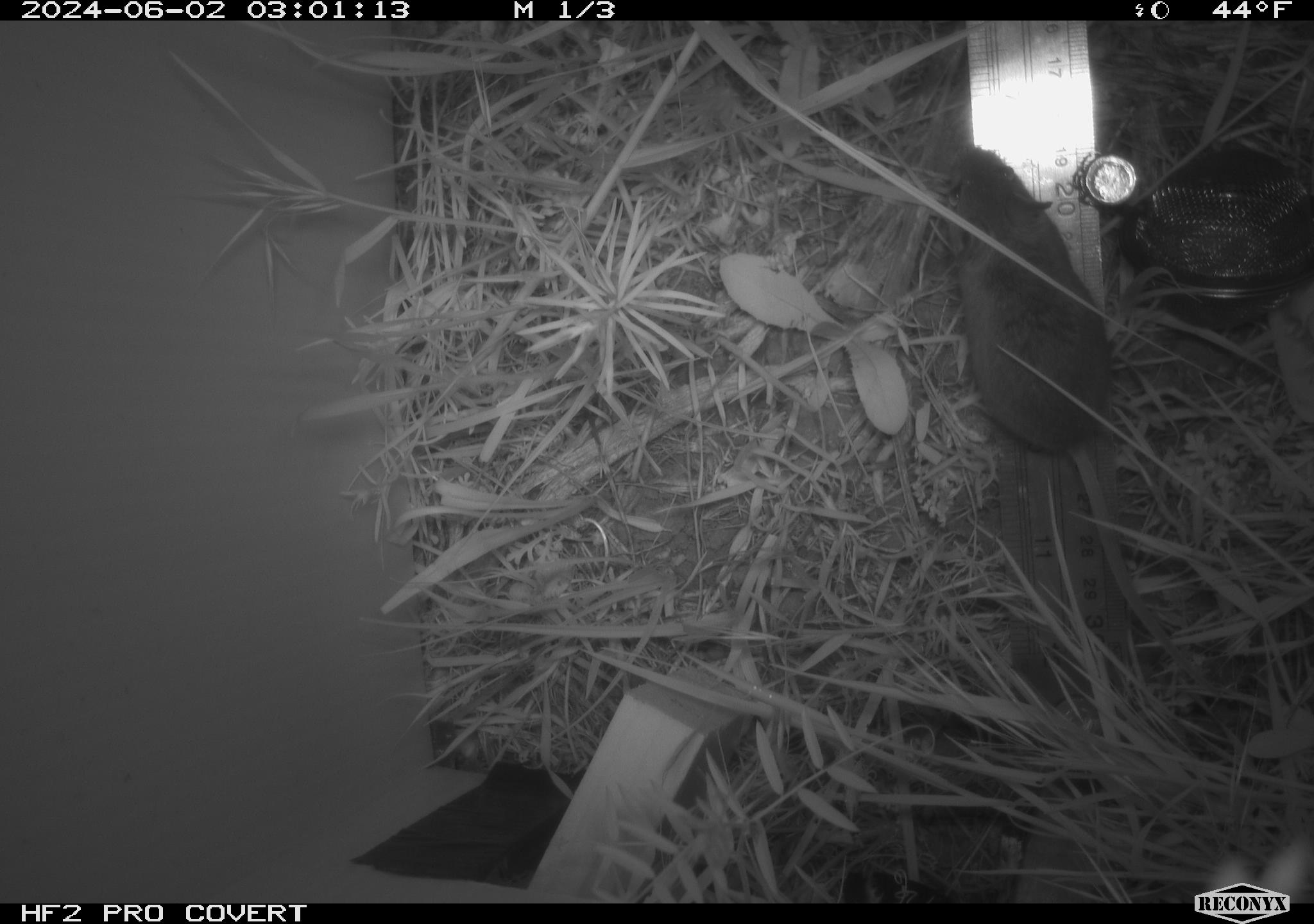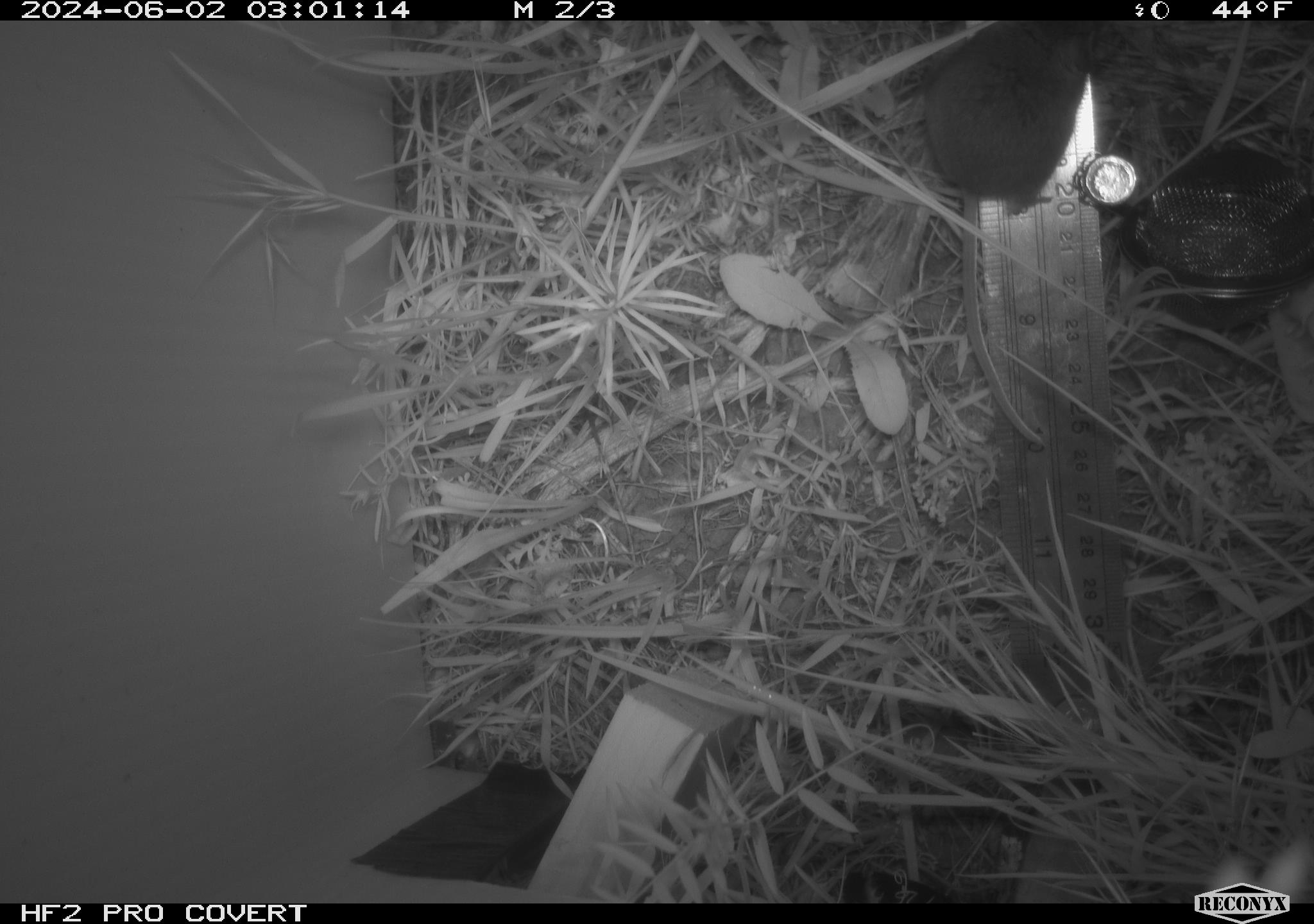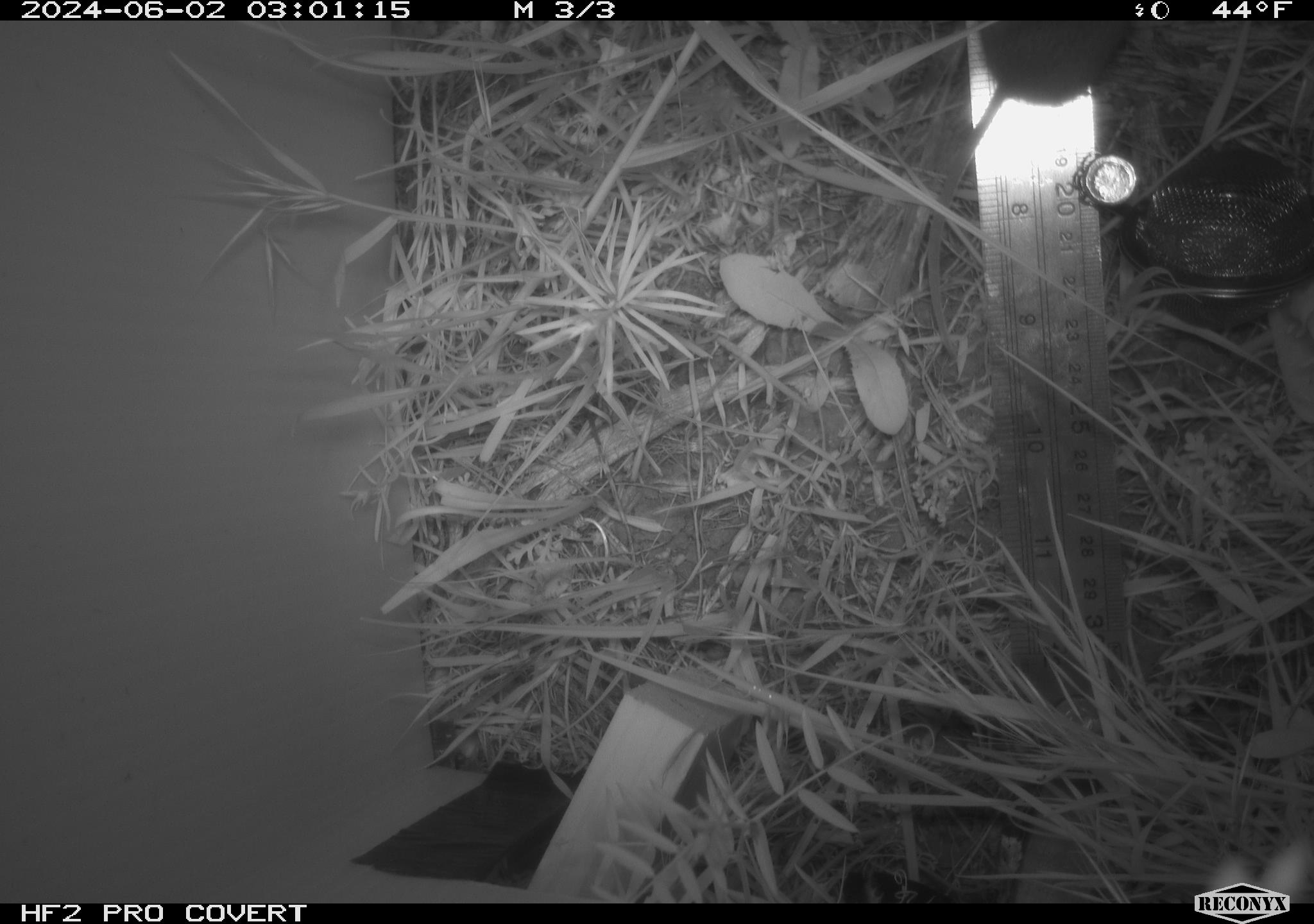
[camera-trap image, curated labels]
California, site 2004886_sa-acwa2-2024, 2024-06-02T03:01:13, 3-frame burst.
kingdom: Animalia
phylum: Chordata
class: Mammalia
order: Rodentia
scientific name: Rodentia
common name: rodent